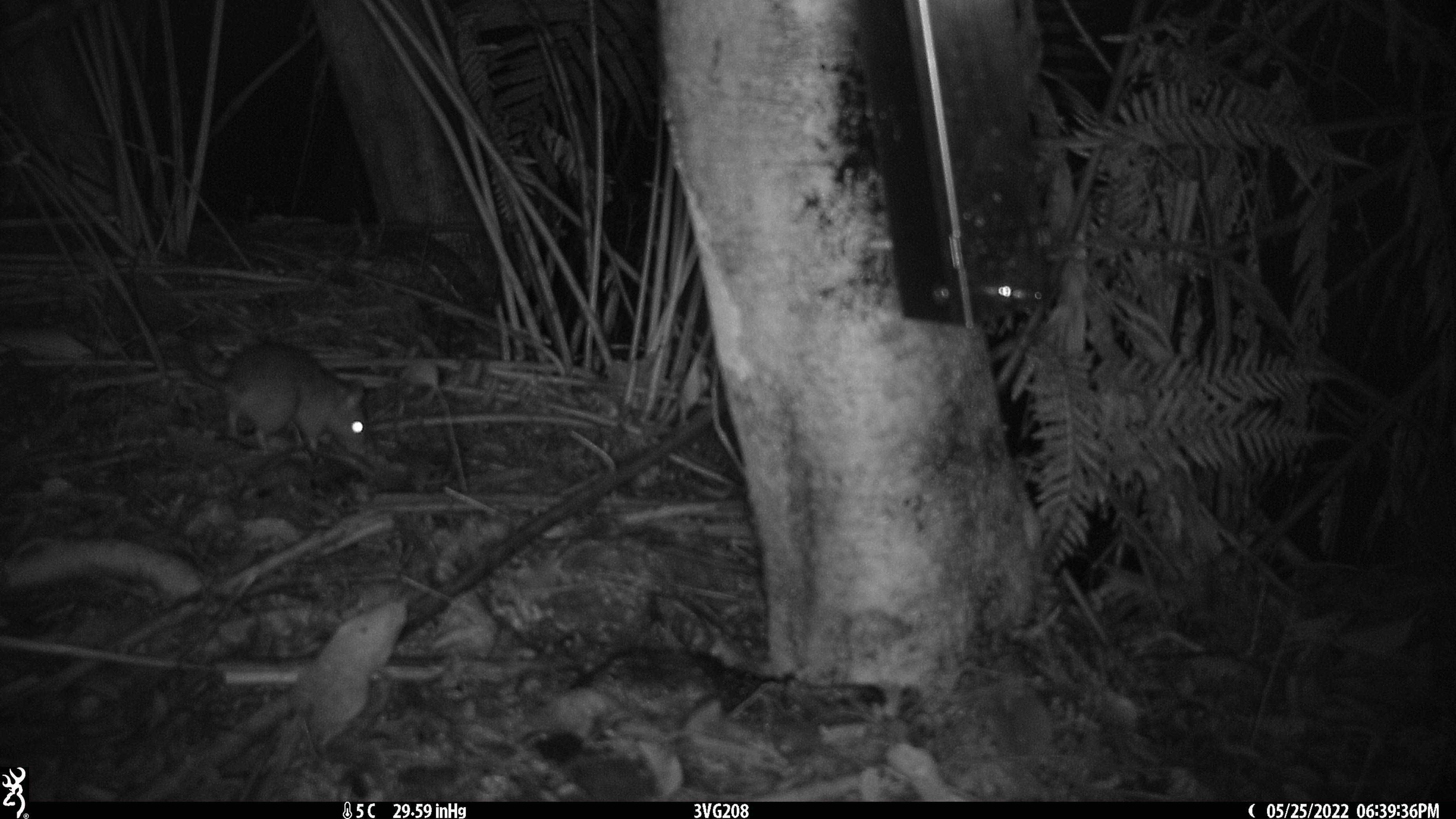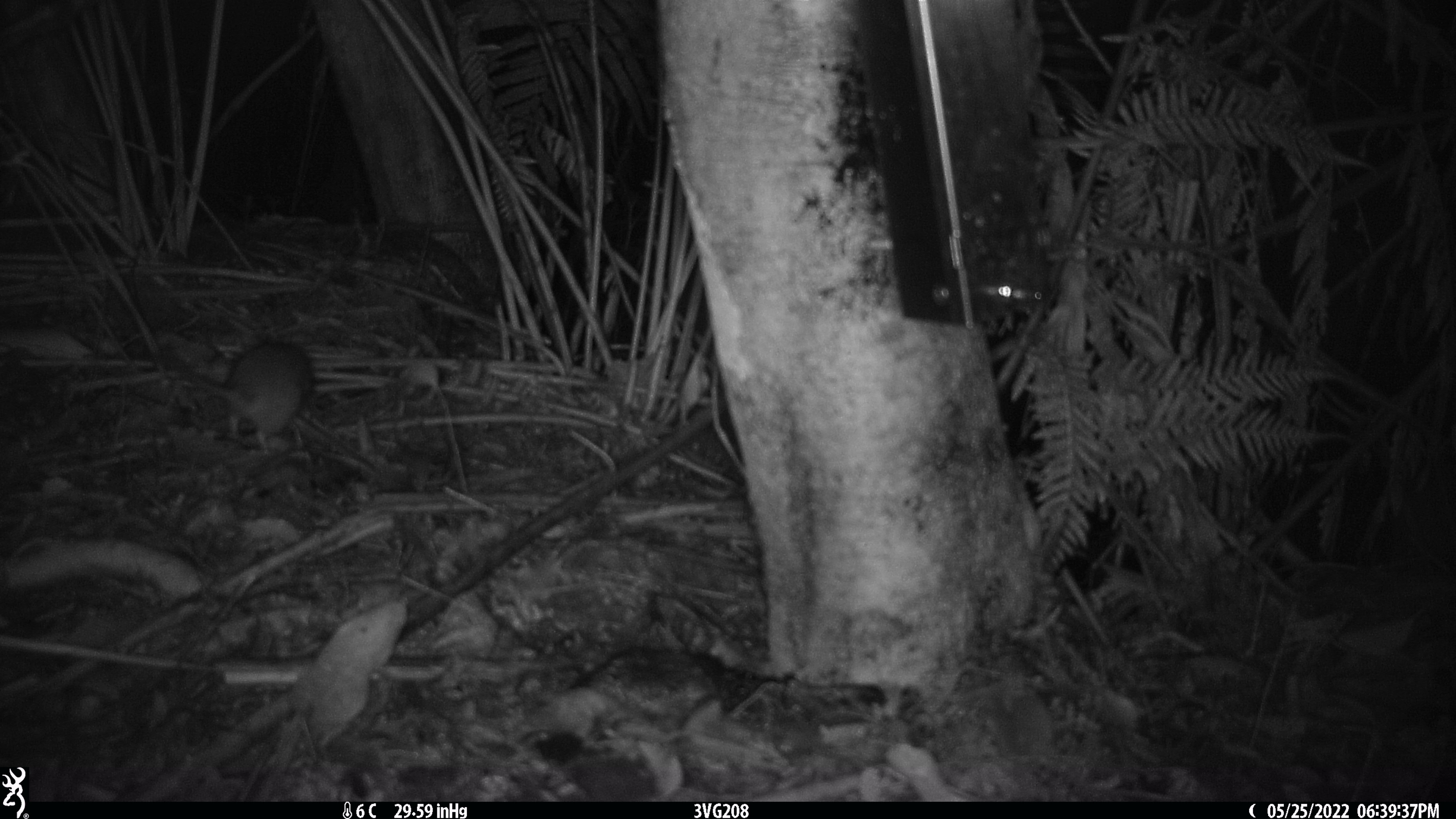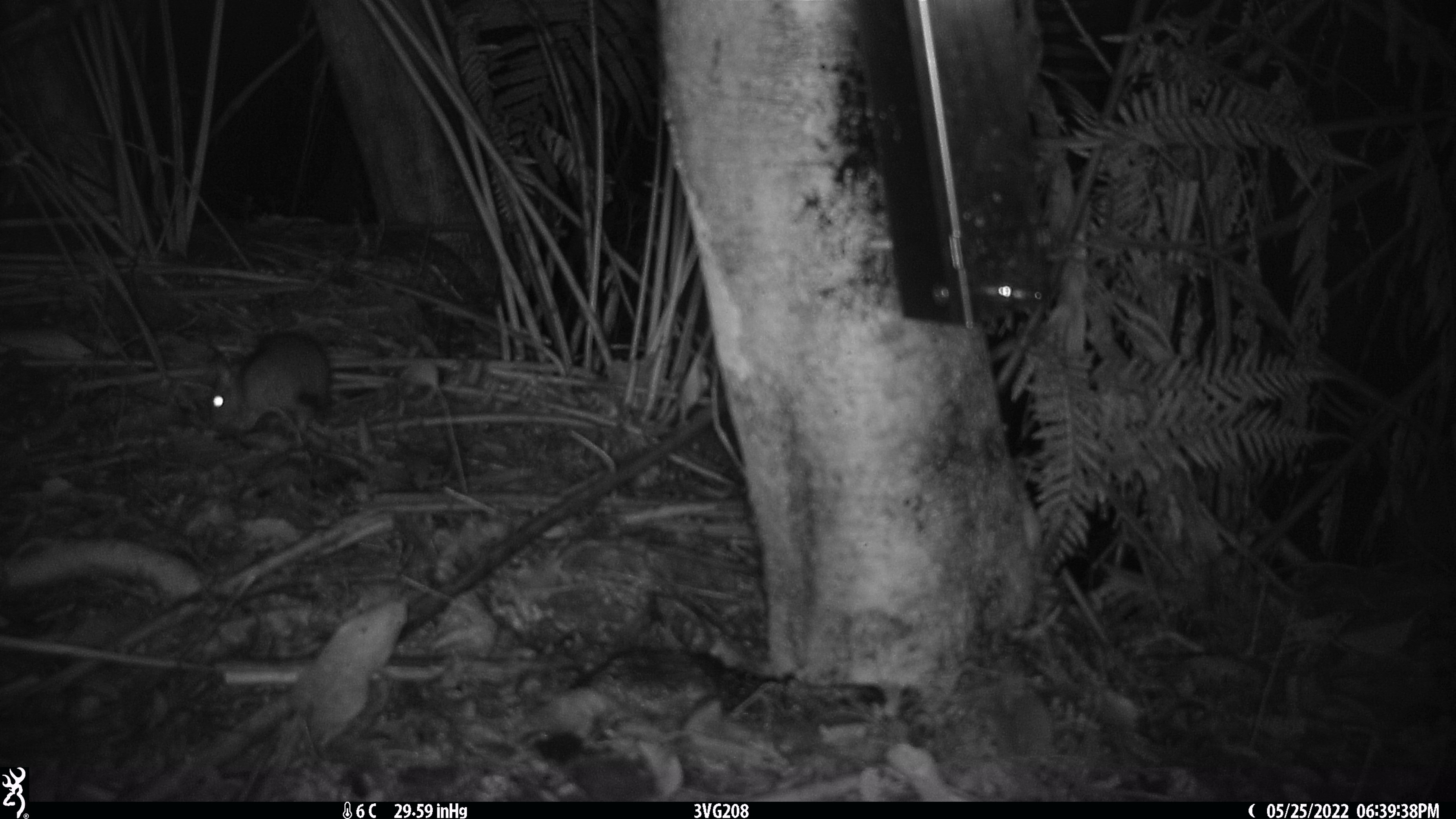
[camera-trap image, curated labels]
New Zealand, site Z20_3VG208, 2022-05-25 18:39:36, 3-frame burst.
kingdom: Animalia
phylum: Chordata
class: Mammalia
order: Rodentia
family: Muridae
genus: Rattus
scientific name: Rattus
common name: rat